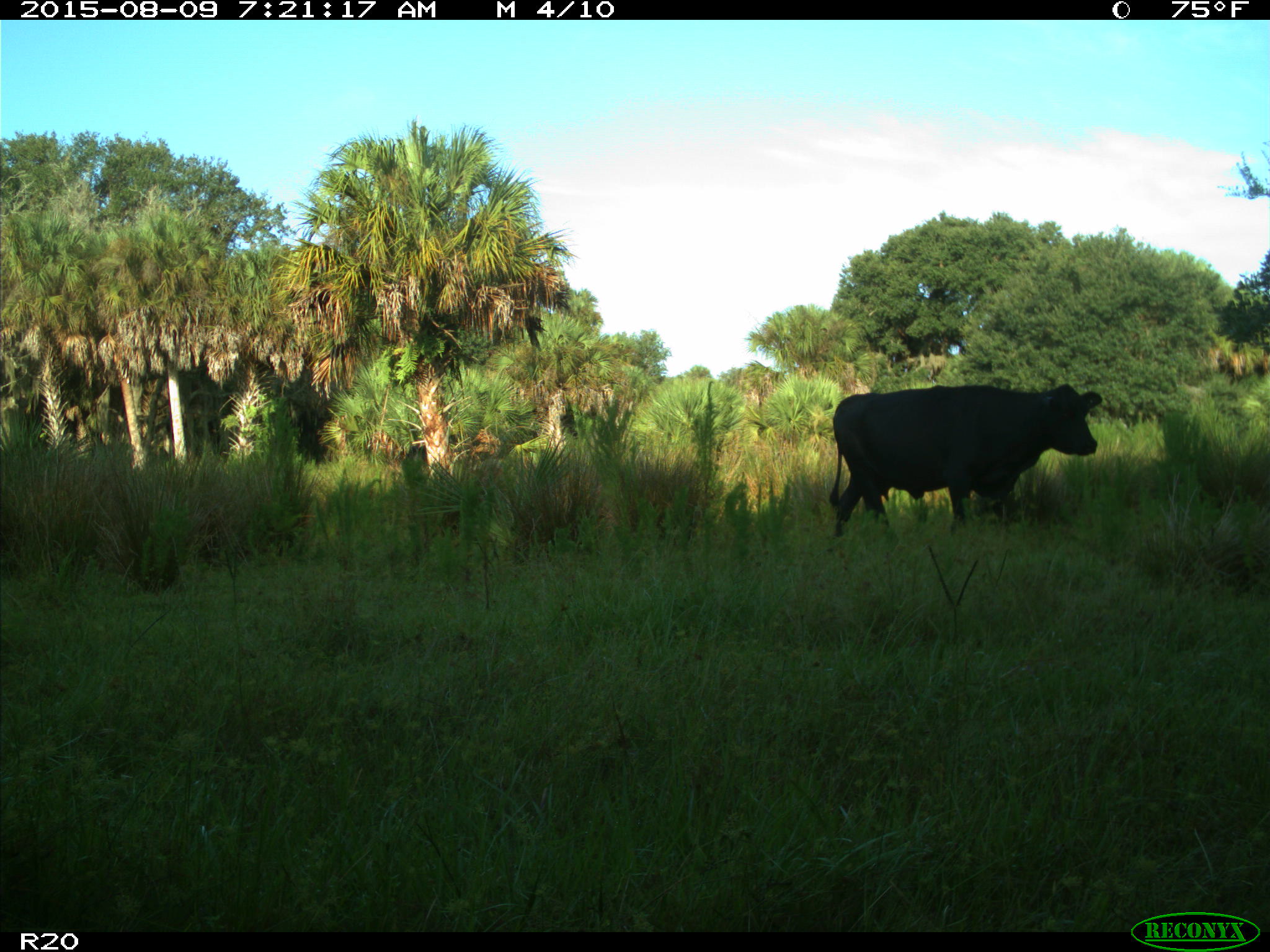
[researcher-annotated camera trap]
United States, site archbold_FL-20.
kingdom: Animalia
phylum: Chordata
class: Mammalia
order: Artiodactyla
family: Bovidae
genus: Bos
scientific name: Bos taurus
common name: domestic cow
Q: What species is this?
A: Bos taurus (domestic cow).